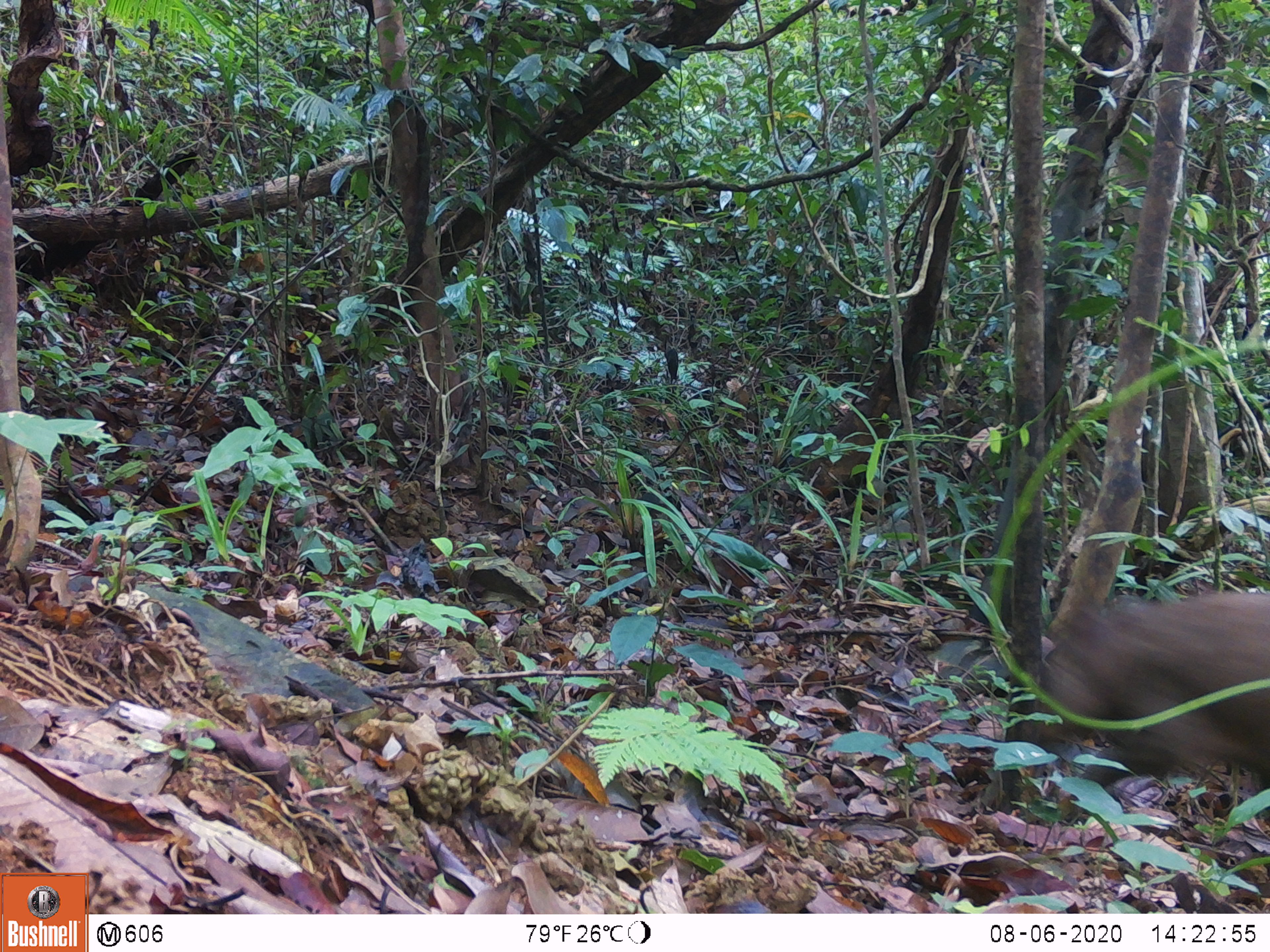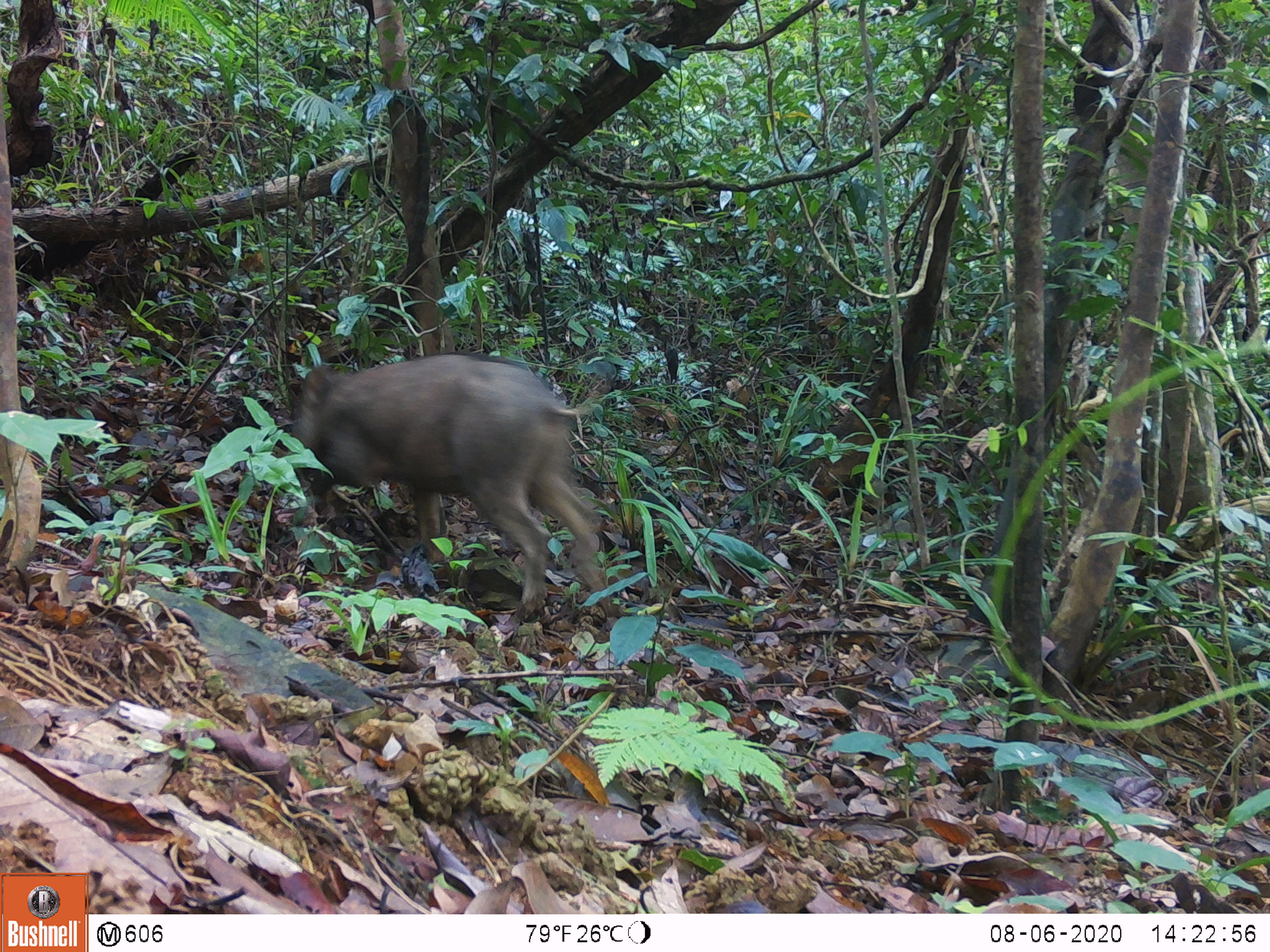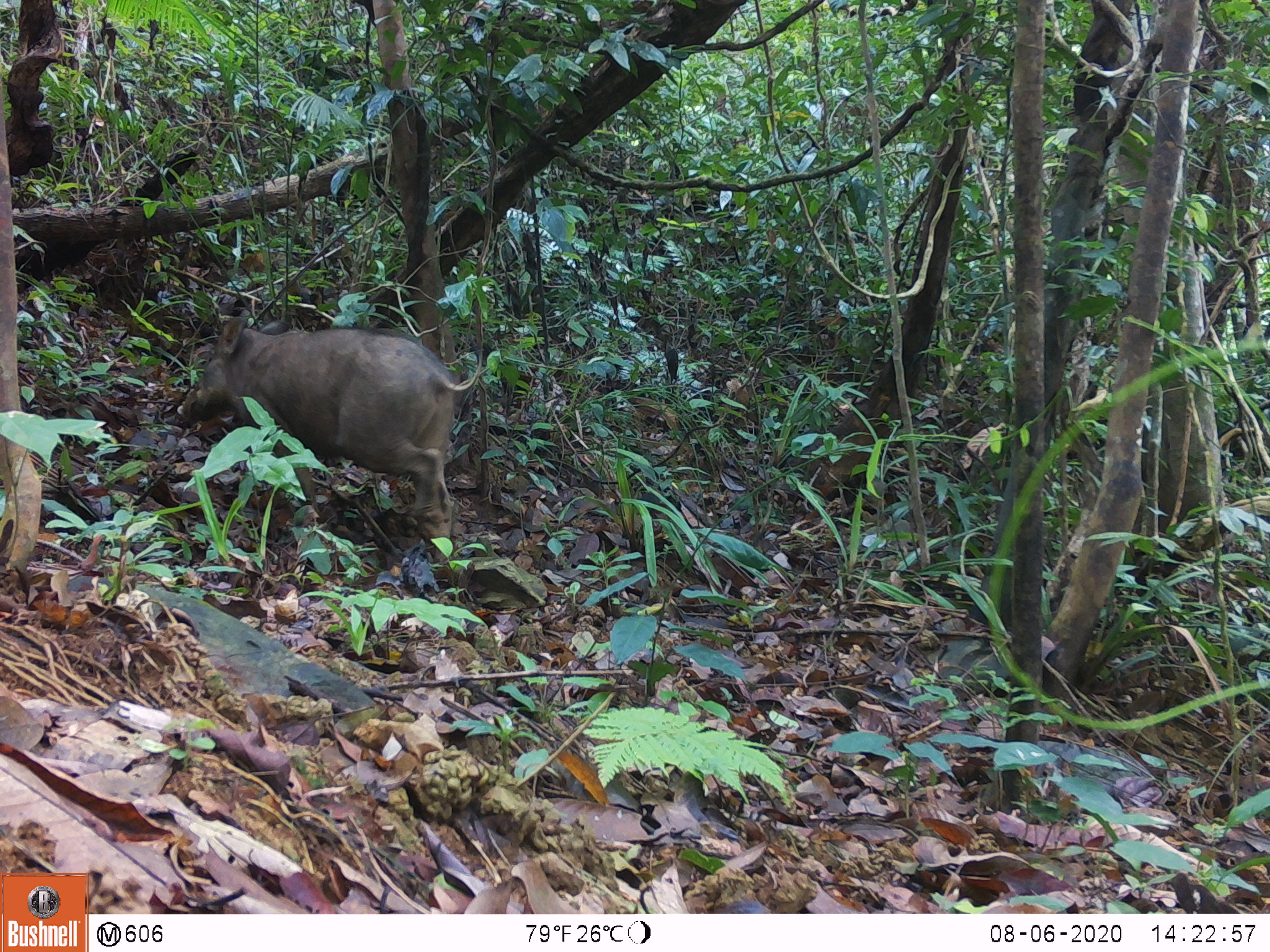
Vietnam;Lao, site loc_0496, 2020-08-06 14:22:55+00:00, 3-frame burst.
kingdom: Animalia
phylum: Chordata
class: Mammalia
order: Artiodactyla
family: Suidae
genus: Sus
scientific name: Sus scrofa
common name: eurasian wild pig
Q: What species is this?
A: Eurasian wild pig (Sus scrofa).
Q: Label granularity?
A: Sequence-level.